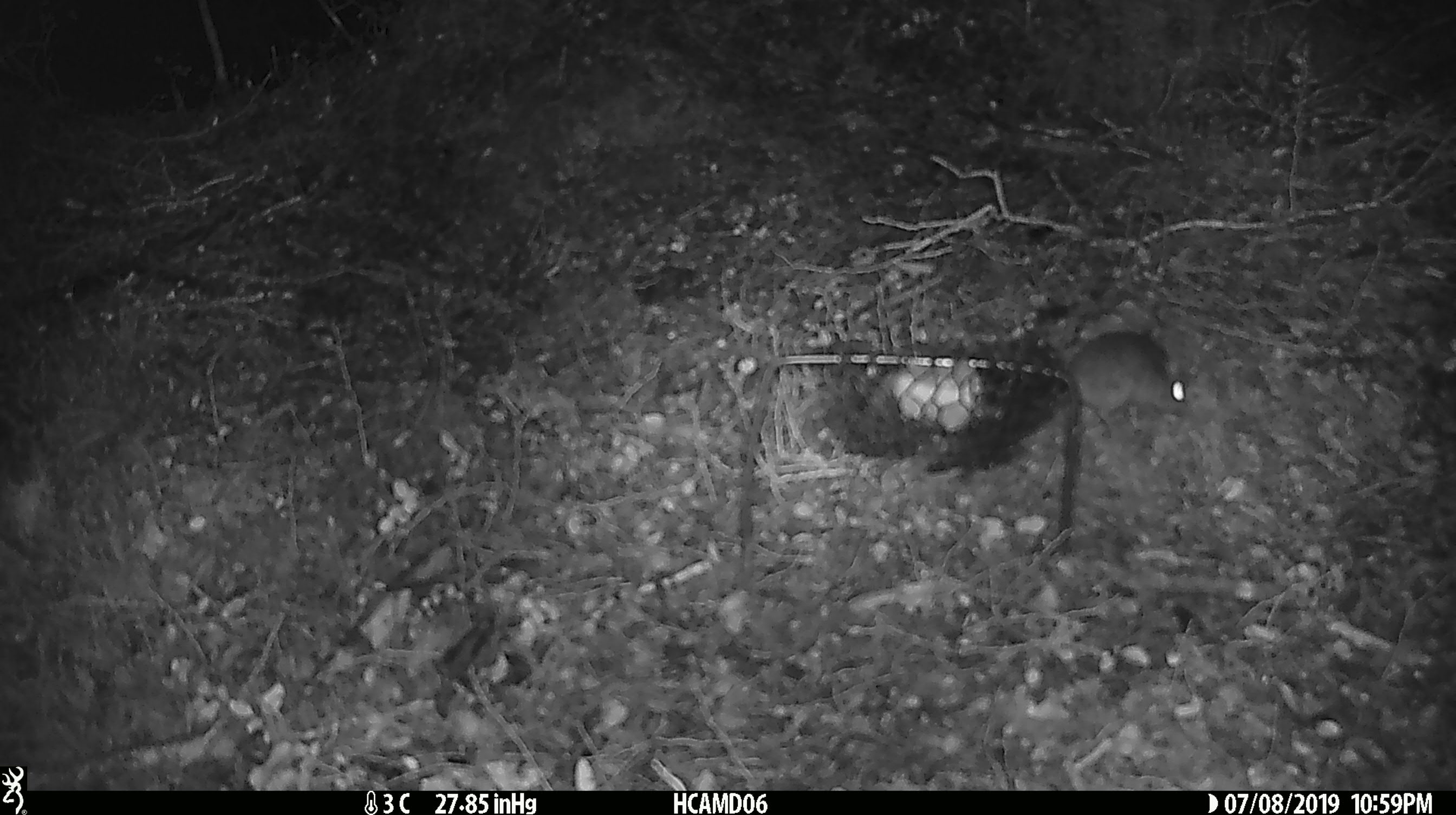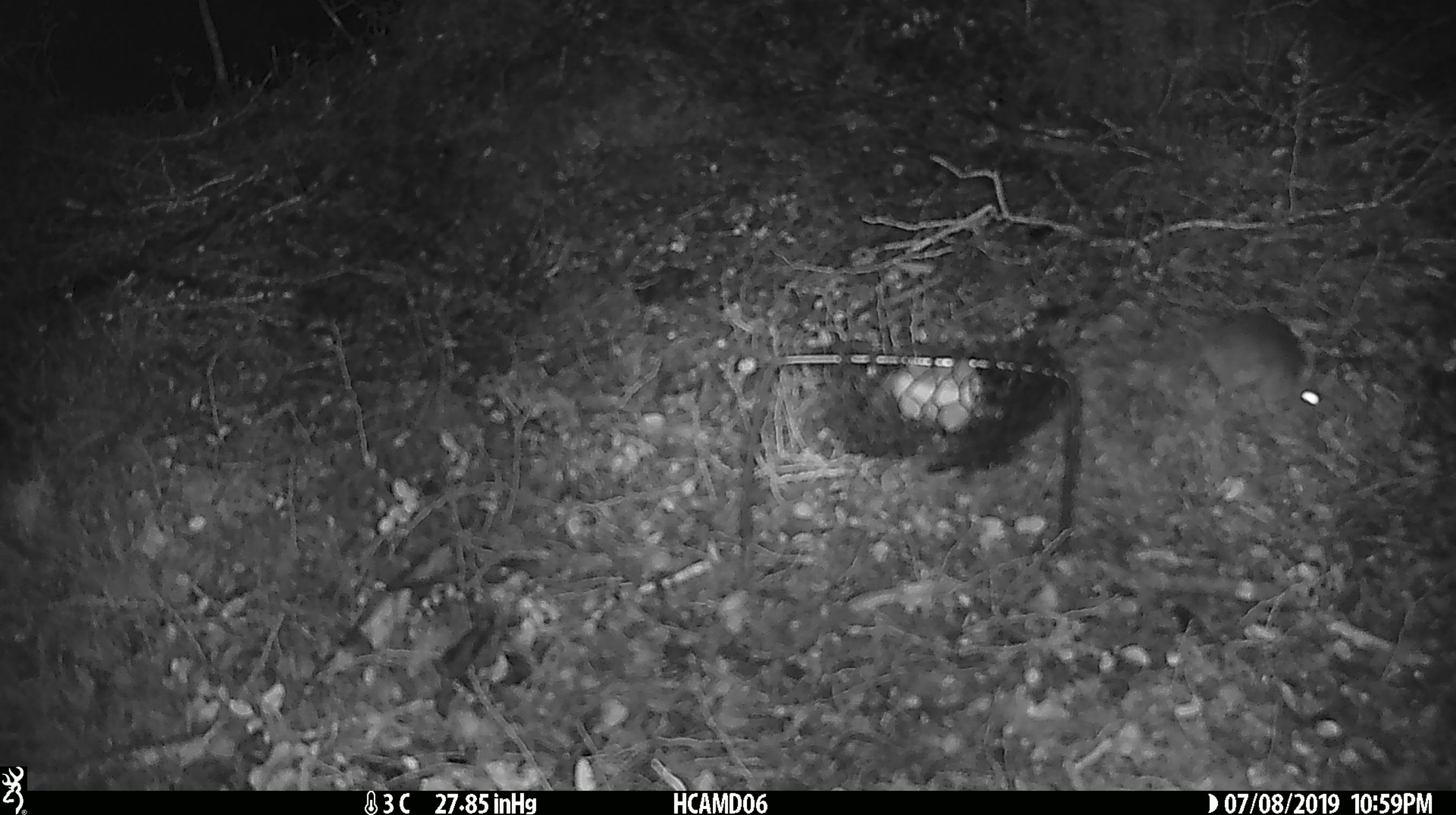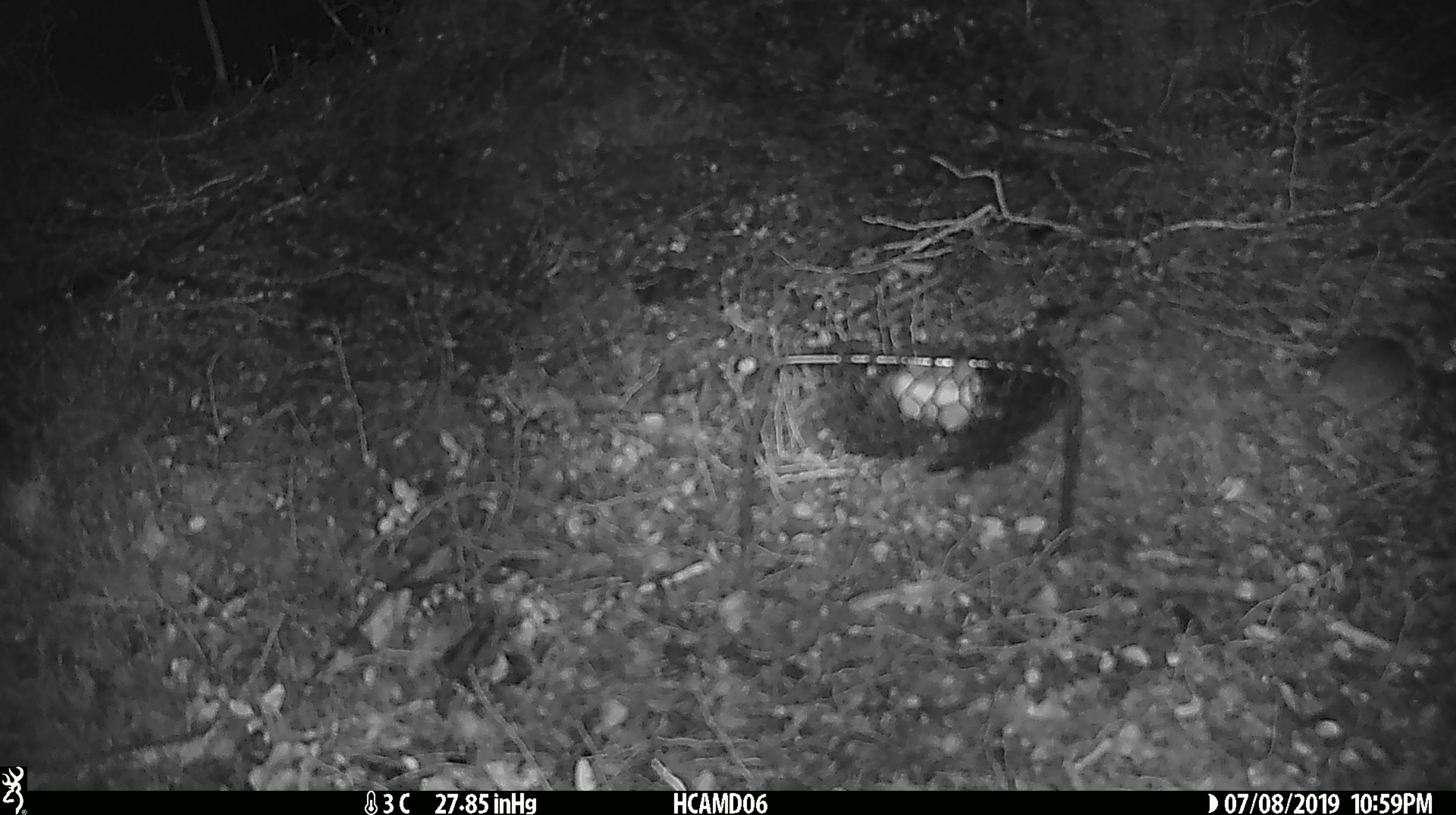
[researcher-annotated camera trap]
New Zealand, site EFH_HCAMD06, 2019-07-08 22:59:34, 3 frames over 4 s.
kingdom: Animalia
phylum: Chordata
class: Mammalia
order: Rodentia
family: Muridae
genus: Mus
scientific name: Mus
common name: mouse